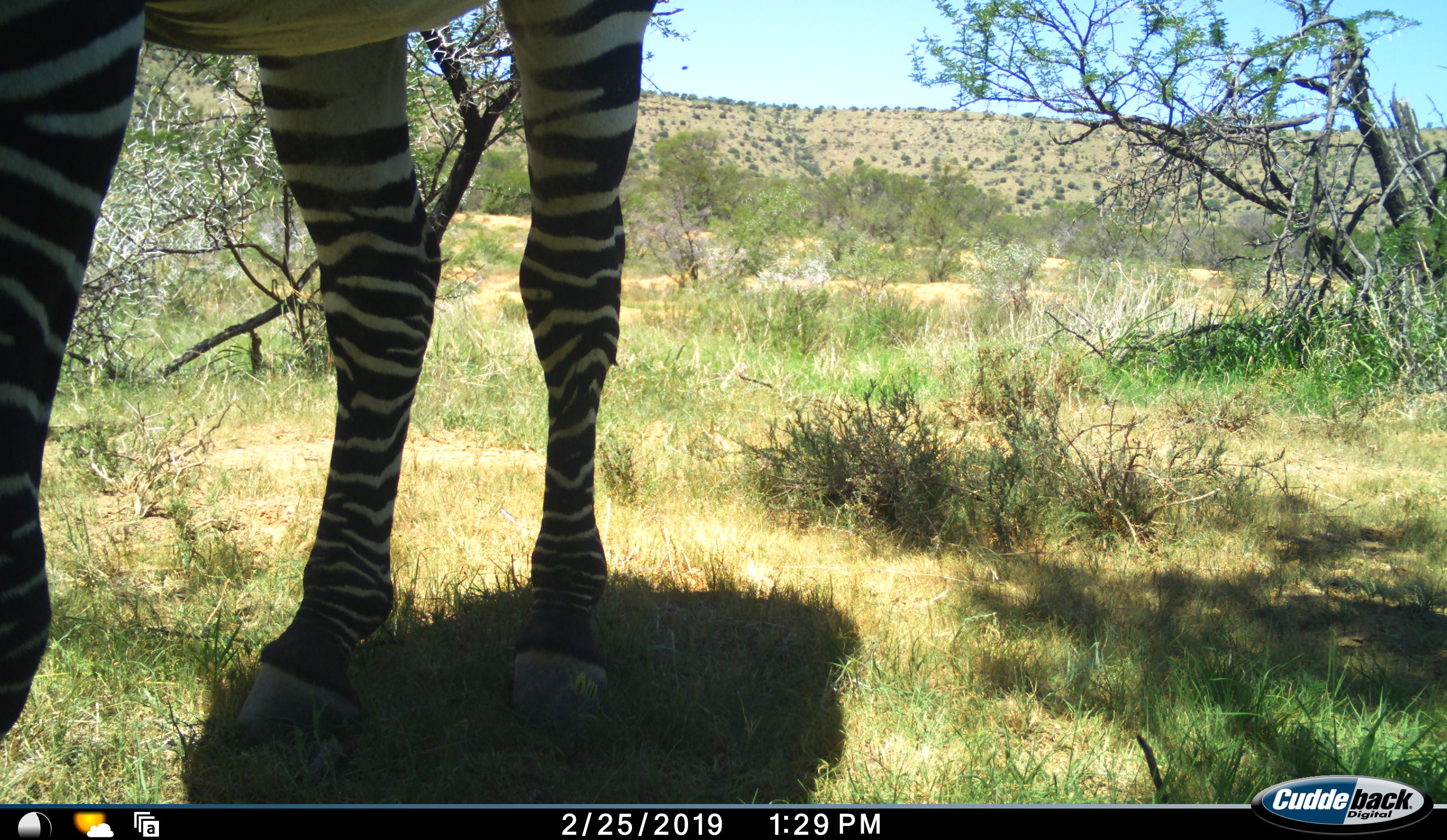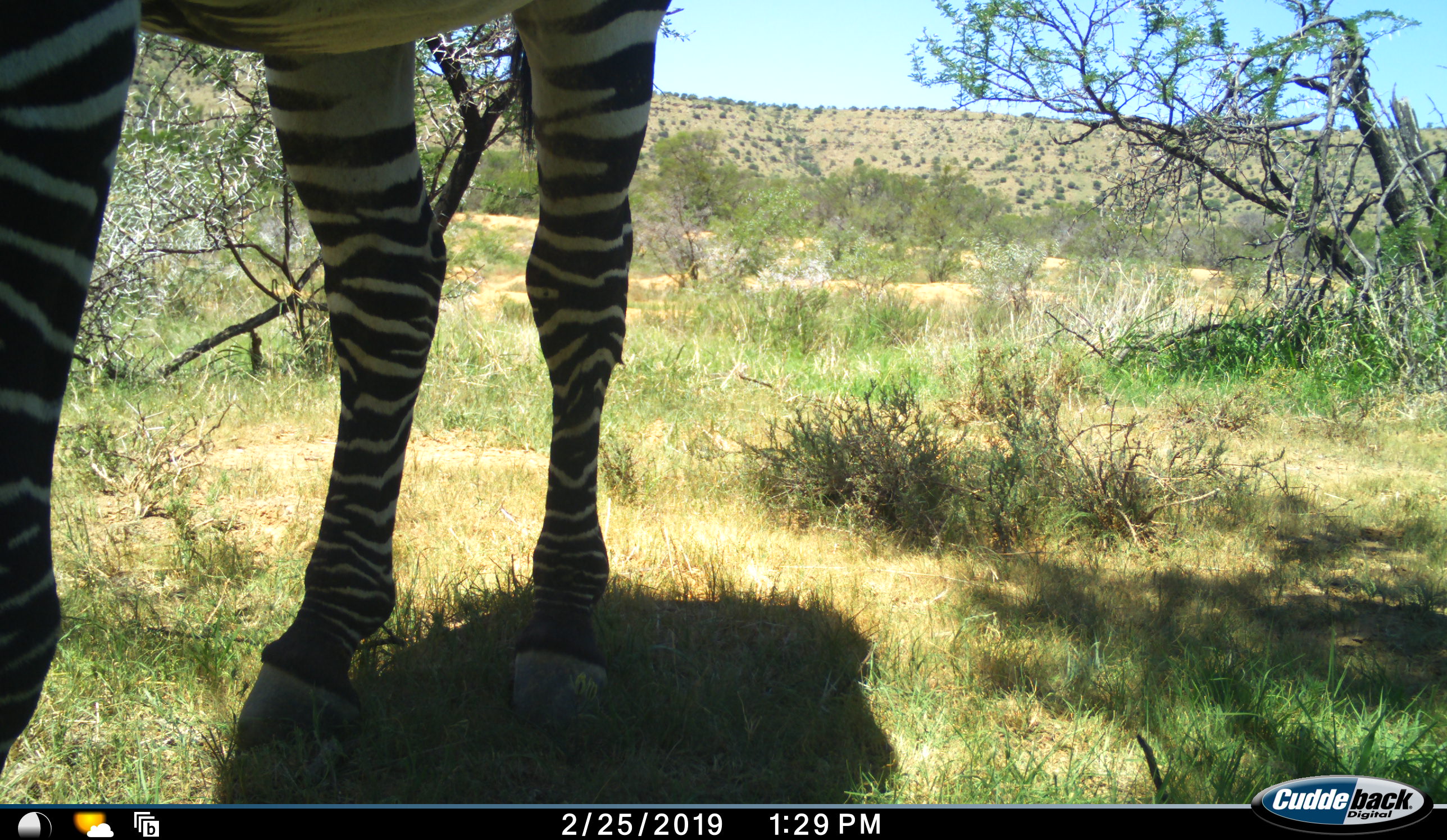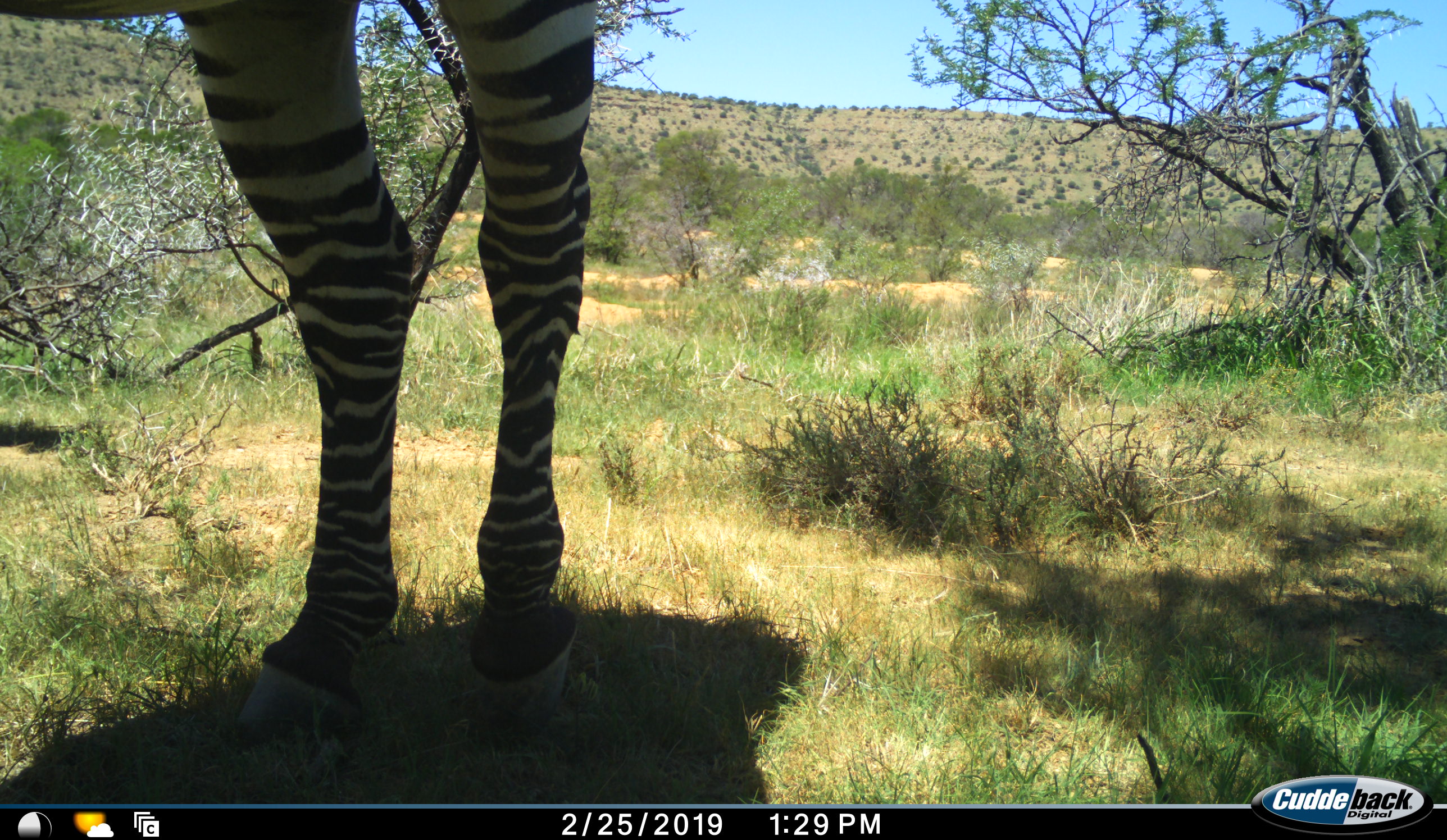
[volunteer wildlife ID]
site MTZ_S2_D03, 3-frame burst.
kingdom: Animalia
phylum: Chordata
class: Mammalia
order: Perissodactyla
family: Equidae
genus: Equus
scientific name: Equus zebra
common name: mountain zebra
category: zebramountain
Zebramountain (mountain zebra) (Equus zebra), count 1. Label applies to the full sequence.